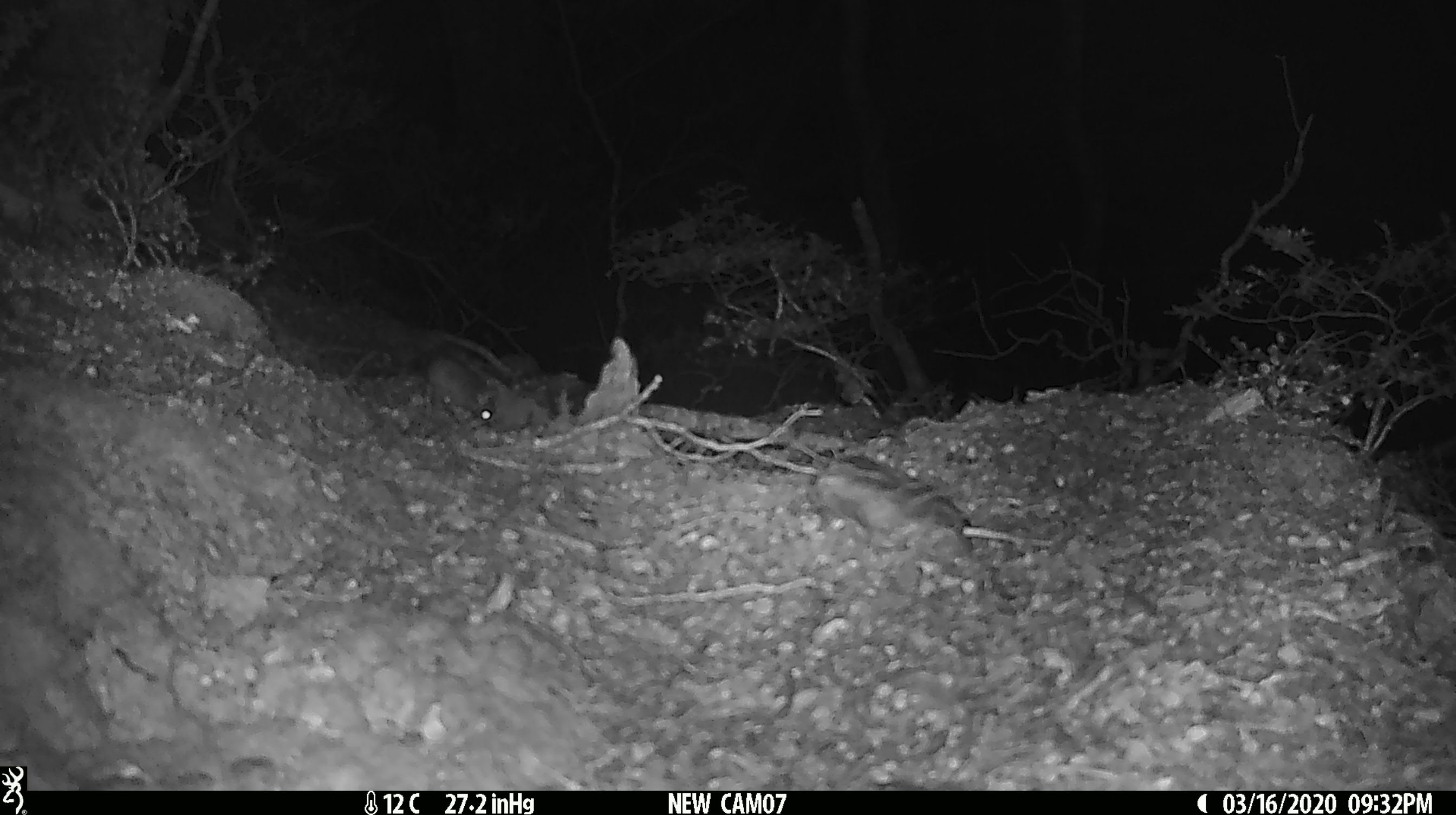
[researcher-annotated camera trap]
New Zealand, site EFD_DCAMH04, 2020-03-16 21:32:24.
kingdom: Animalia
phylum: Chordata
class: Mammalia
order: Rodentia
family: Muridae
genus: Mus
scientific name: Mus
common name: mouse